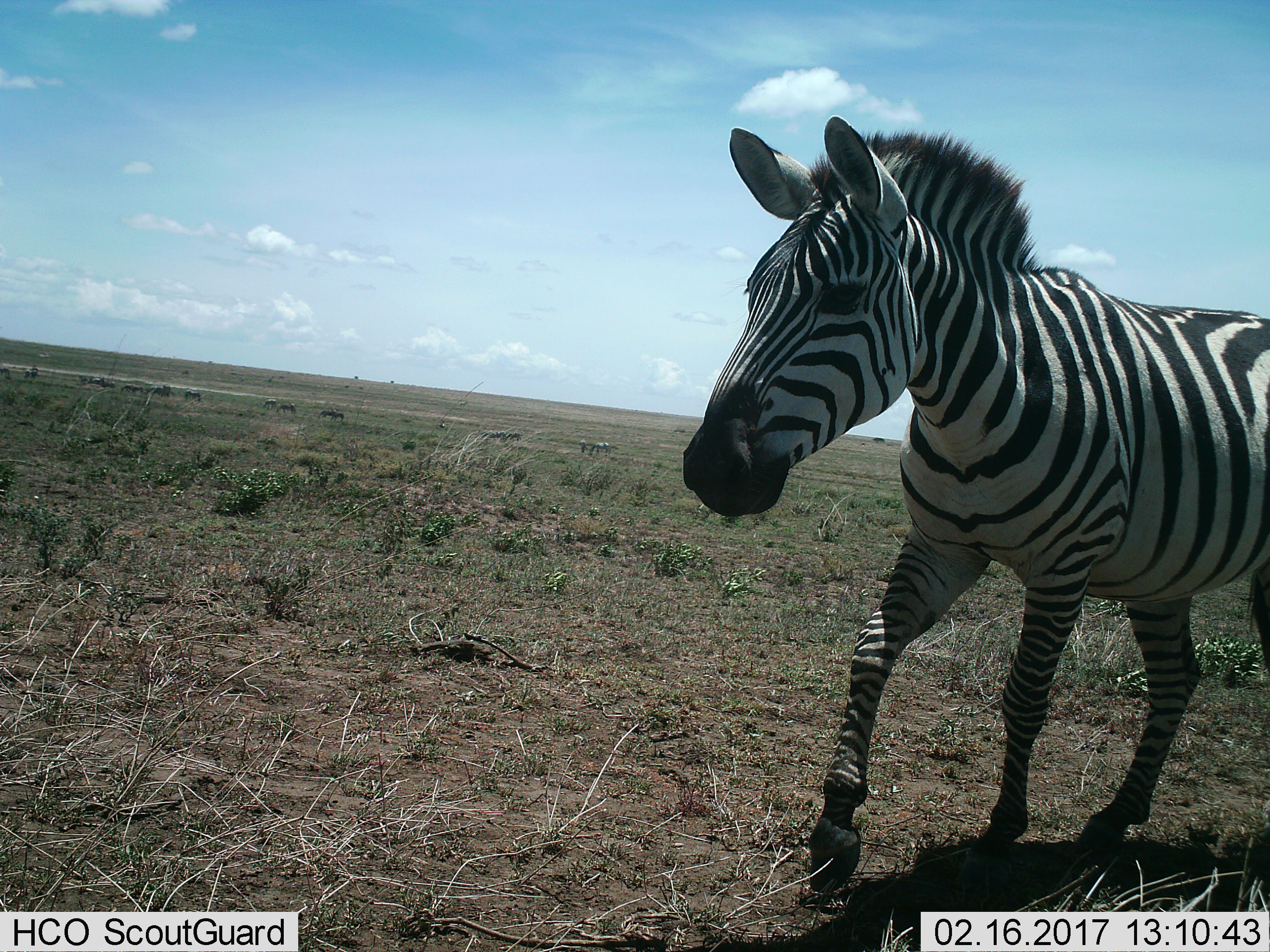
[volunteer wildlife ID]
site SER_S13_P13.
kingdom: Animalia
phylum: Chordata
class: Mammalia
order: Perissodactyla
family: Equidae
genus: Equus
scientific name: Equus quagga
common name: plains zebra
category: zebraplains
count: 1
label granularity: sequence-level